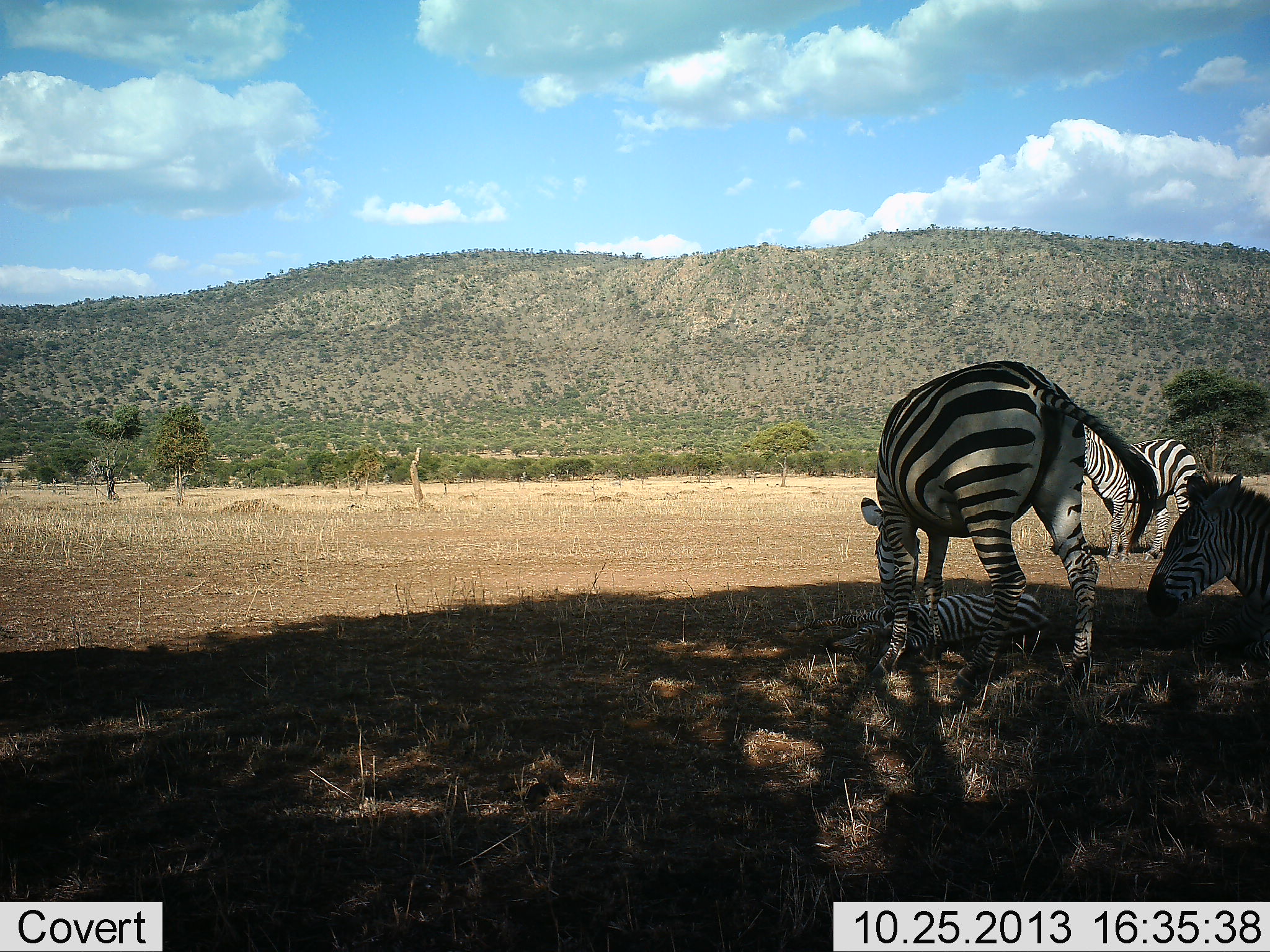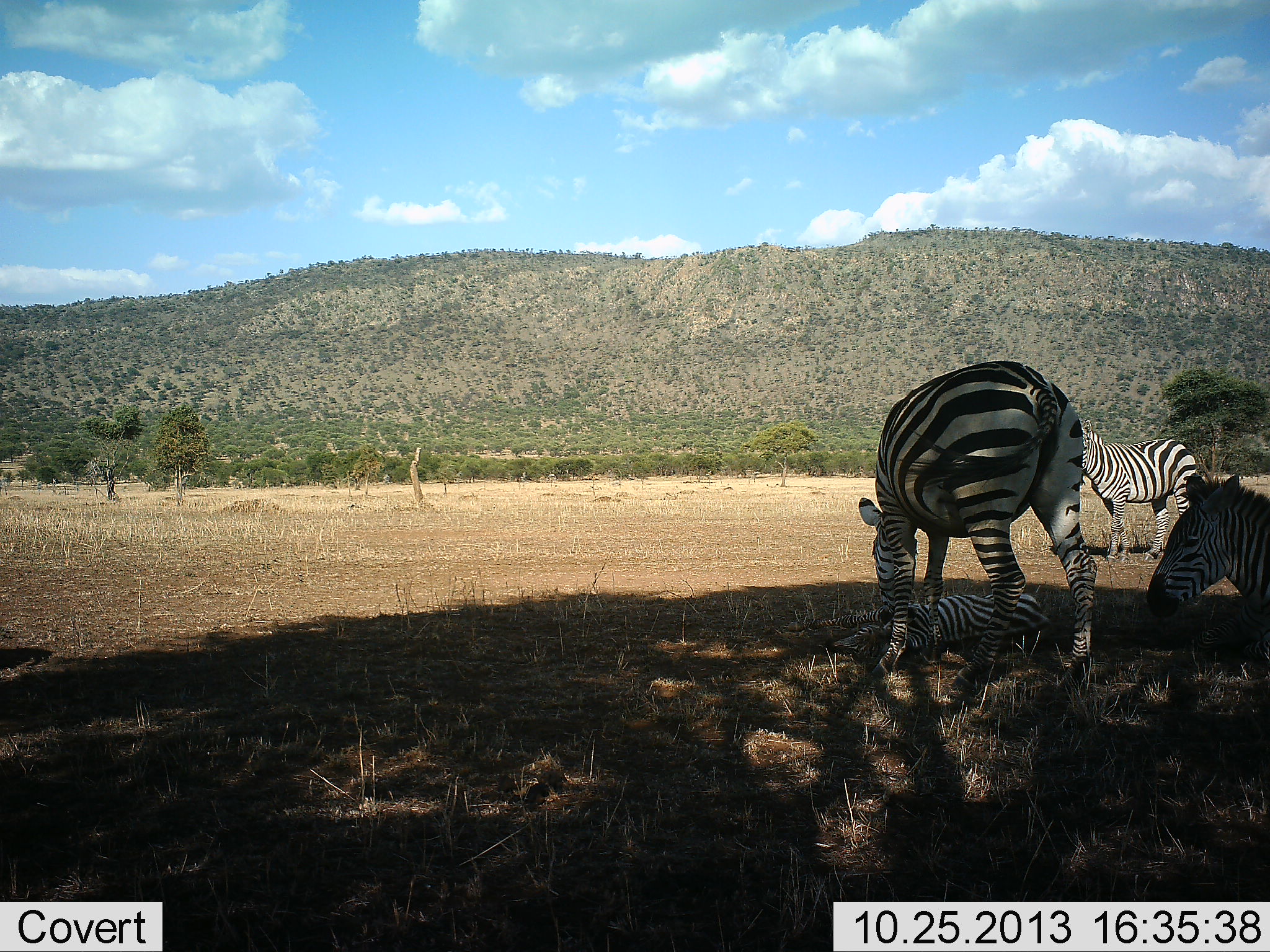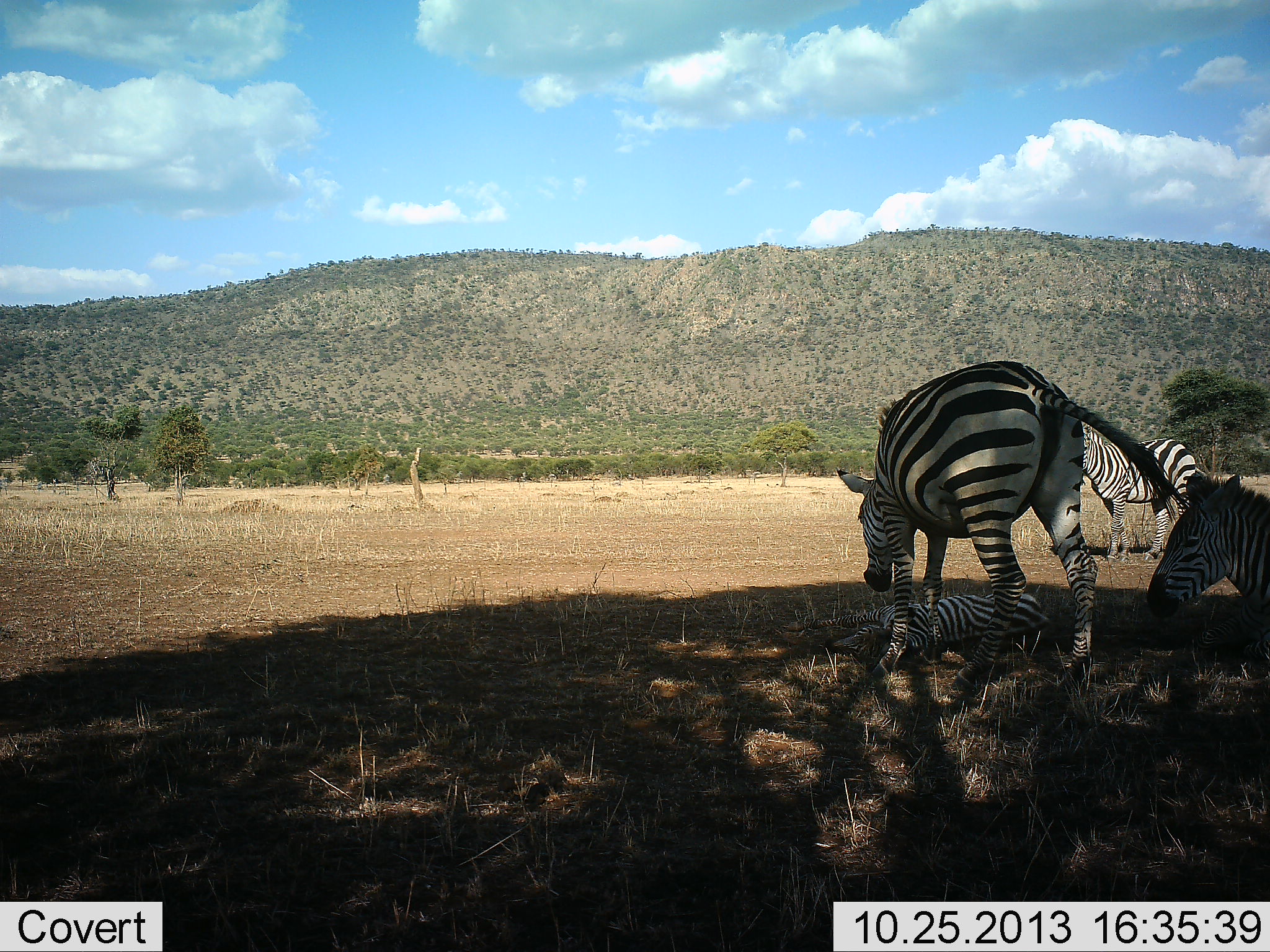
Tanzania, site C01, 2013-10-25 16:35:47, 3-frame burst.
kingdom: Animalia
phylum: Chordata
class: Mammalia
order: Perissodactyla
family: Equidae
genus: Equus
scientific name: Equus quagga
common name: plains zebra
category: zebra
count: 4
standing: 80%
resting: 60%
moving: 10%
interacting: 20%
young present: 70%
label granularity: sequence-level